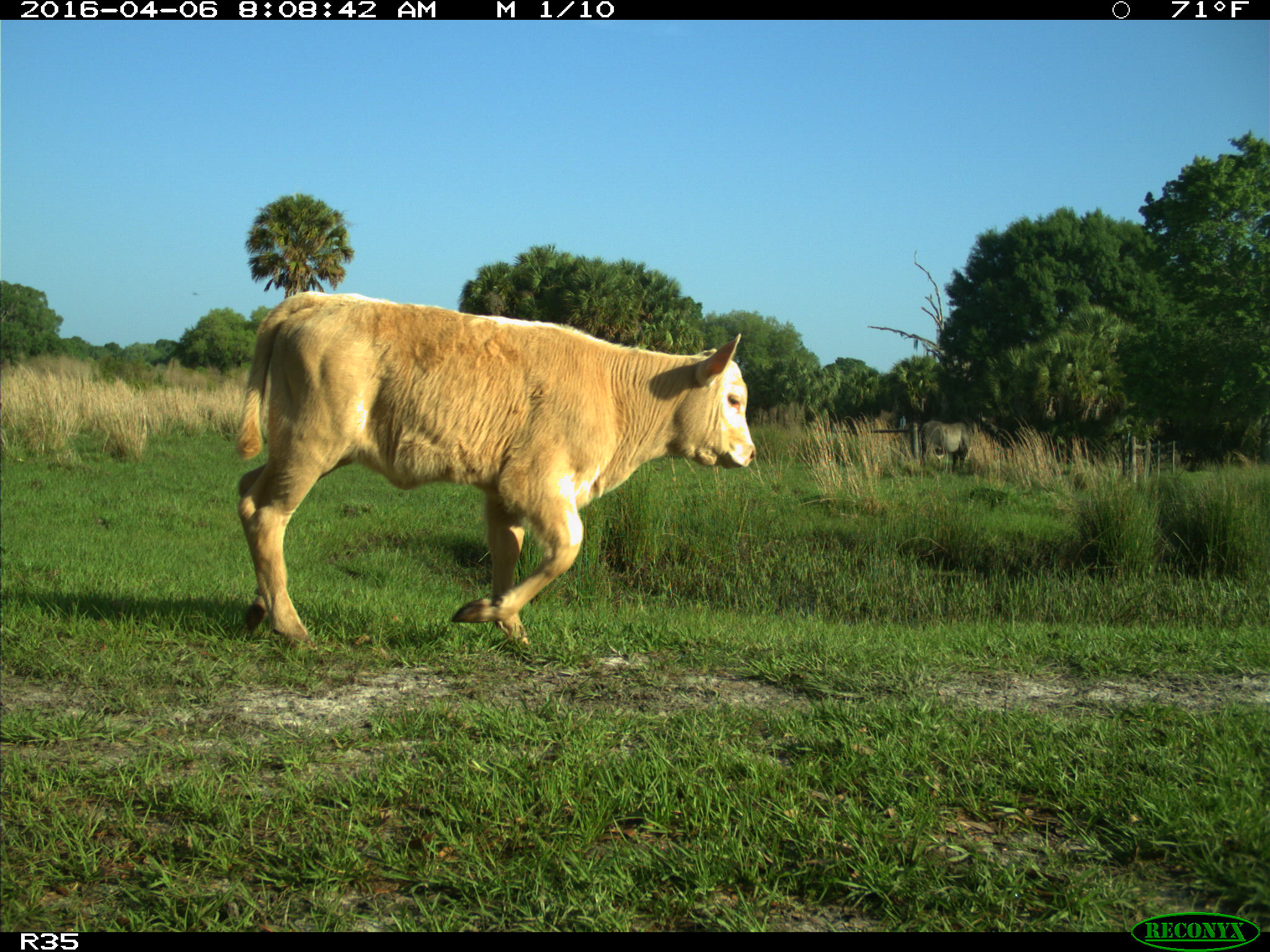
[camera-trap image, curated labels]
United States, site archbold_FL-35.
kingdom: Animalia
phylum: Chordata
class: Mammalia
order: Artiodactyla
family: Bovidae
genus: Bos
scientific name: Bos taurus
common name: domestic cow